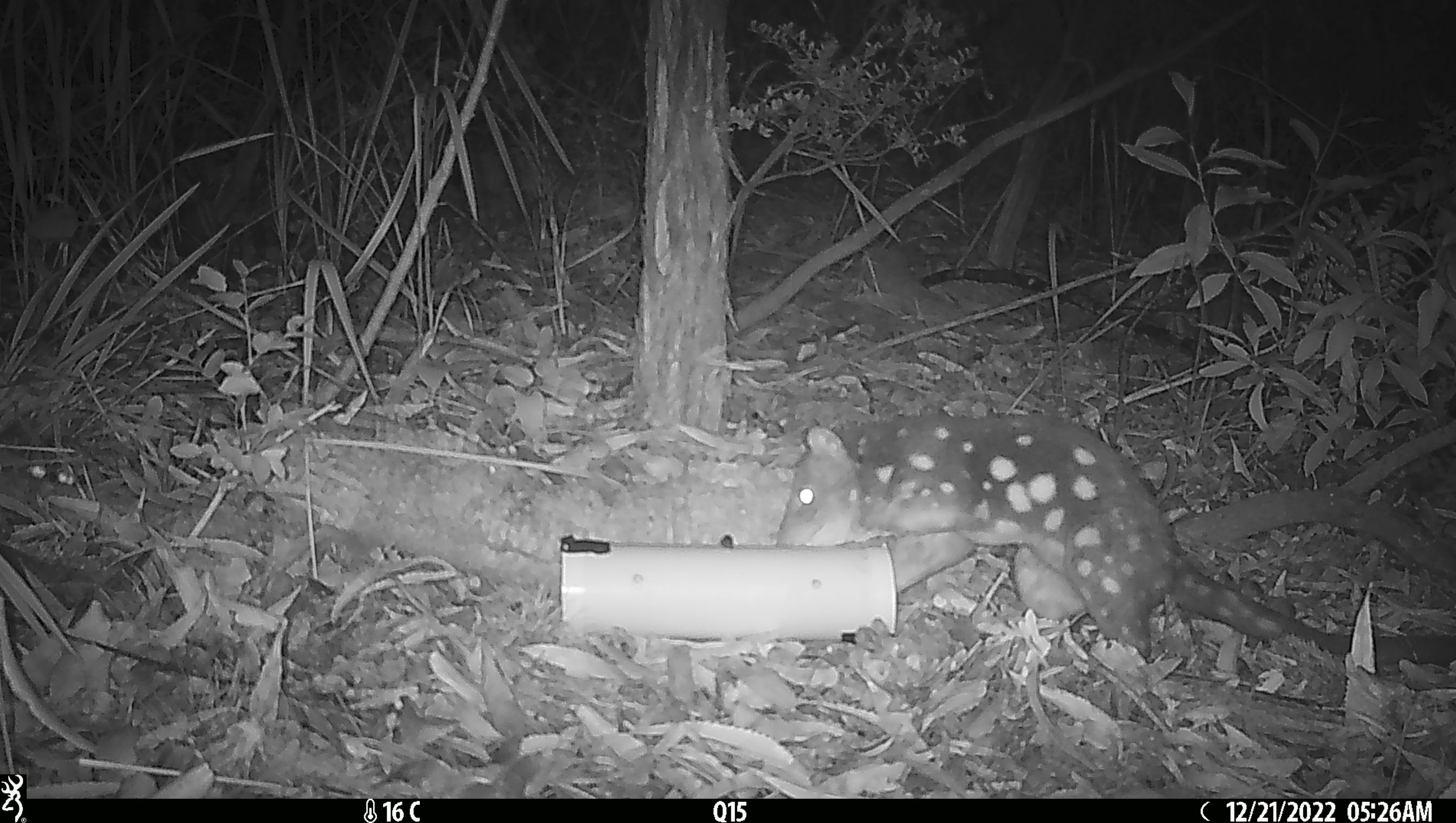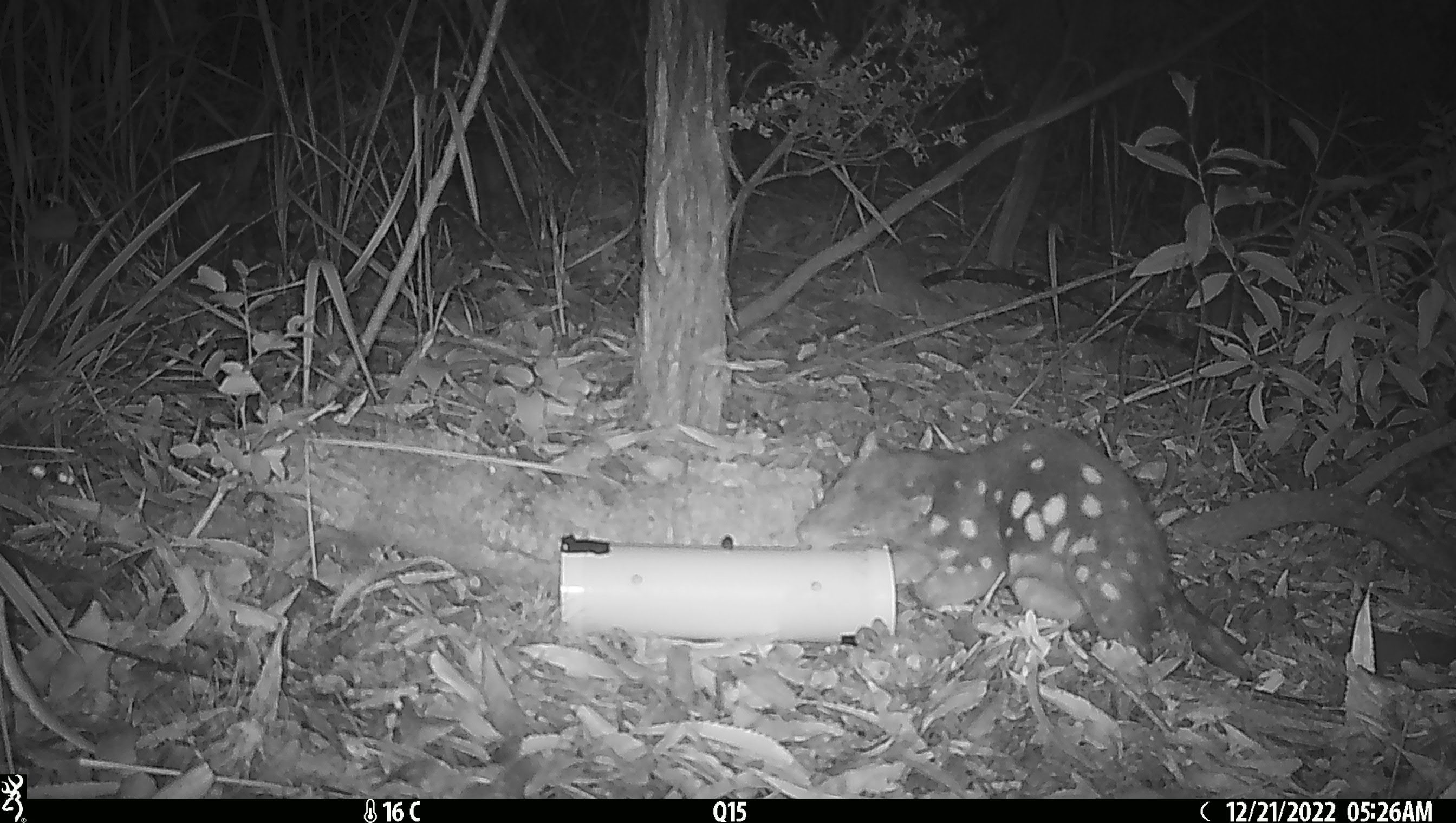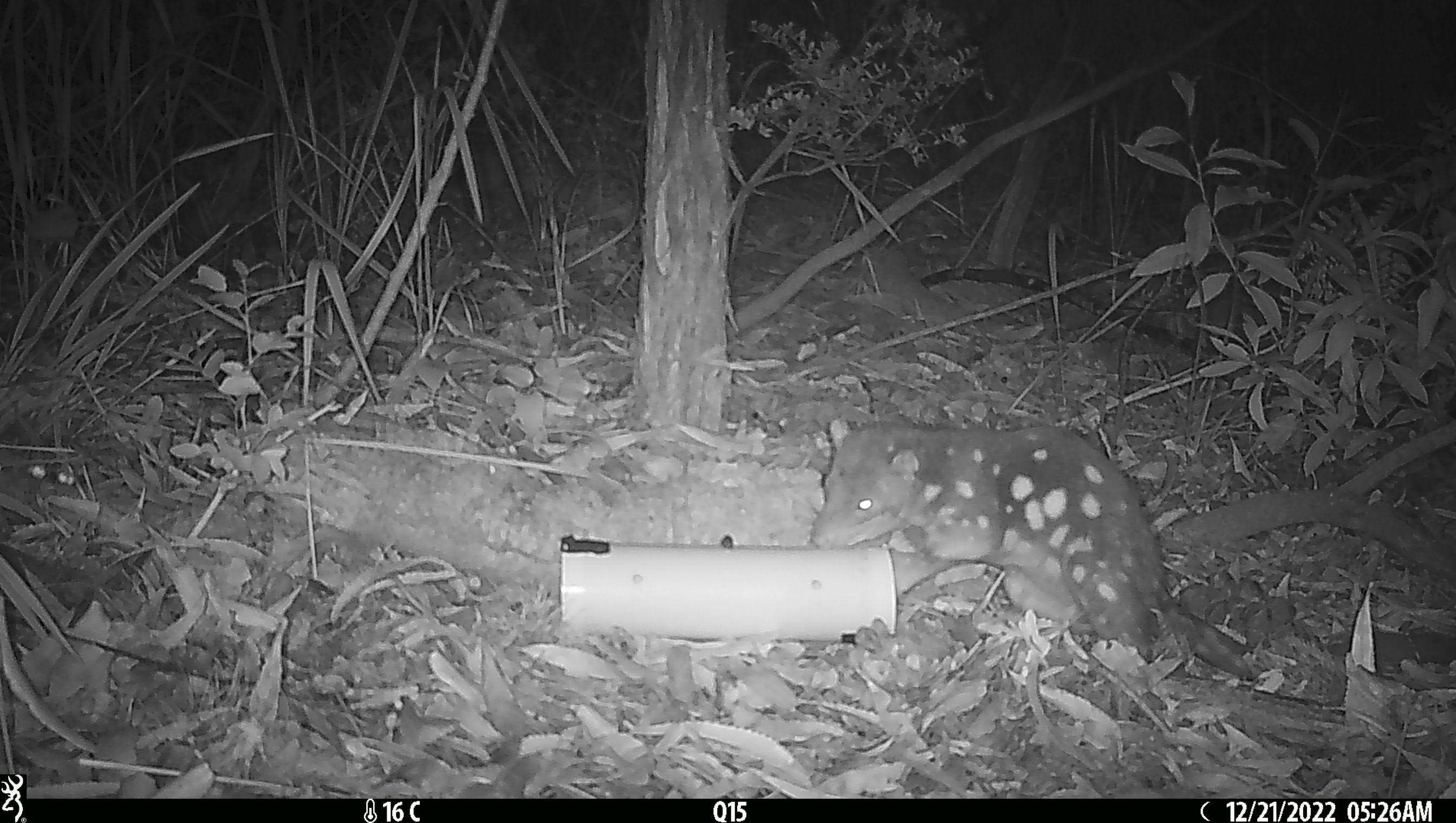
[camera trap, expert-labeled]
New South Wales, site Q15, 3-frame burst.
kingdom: Animalia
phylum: Chordata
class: Mammalia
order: Dasyuromorphia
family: Dasyuridae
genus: Dasyurus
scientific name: Dasyurus maculatus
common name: spotted-tailed quoll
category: quoll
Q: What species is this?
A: Quoll (spotted-tailed quoll) (Dasyurus maculatus).